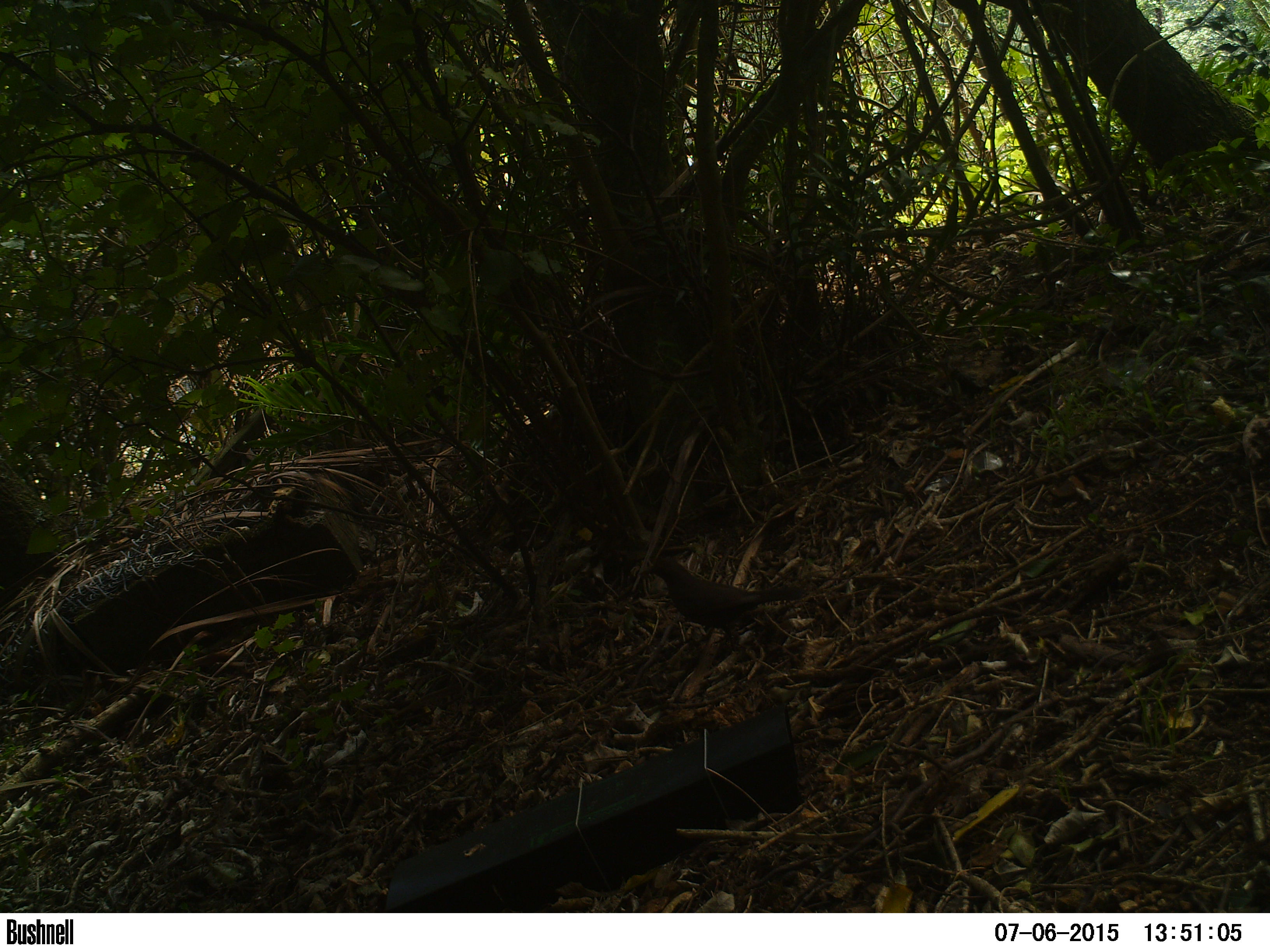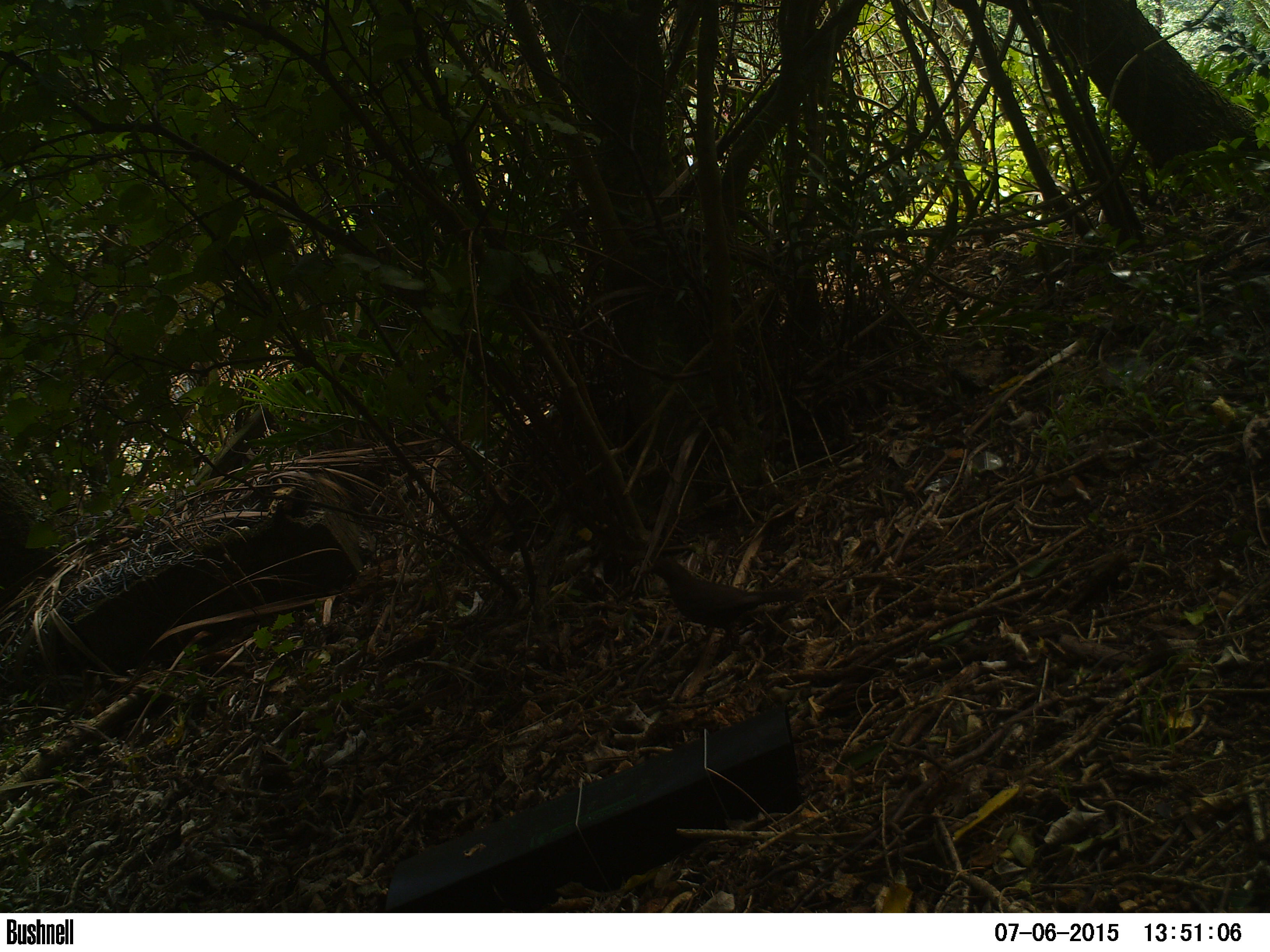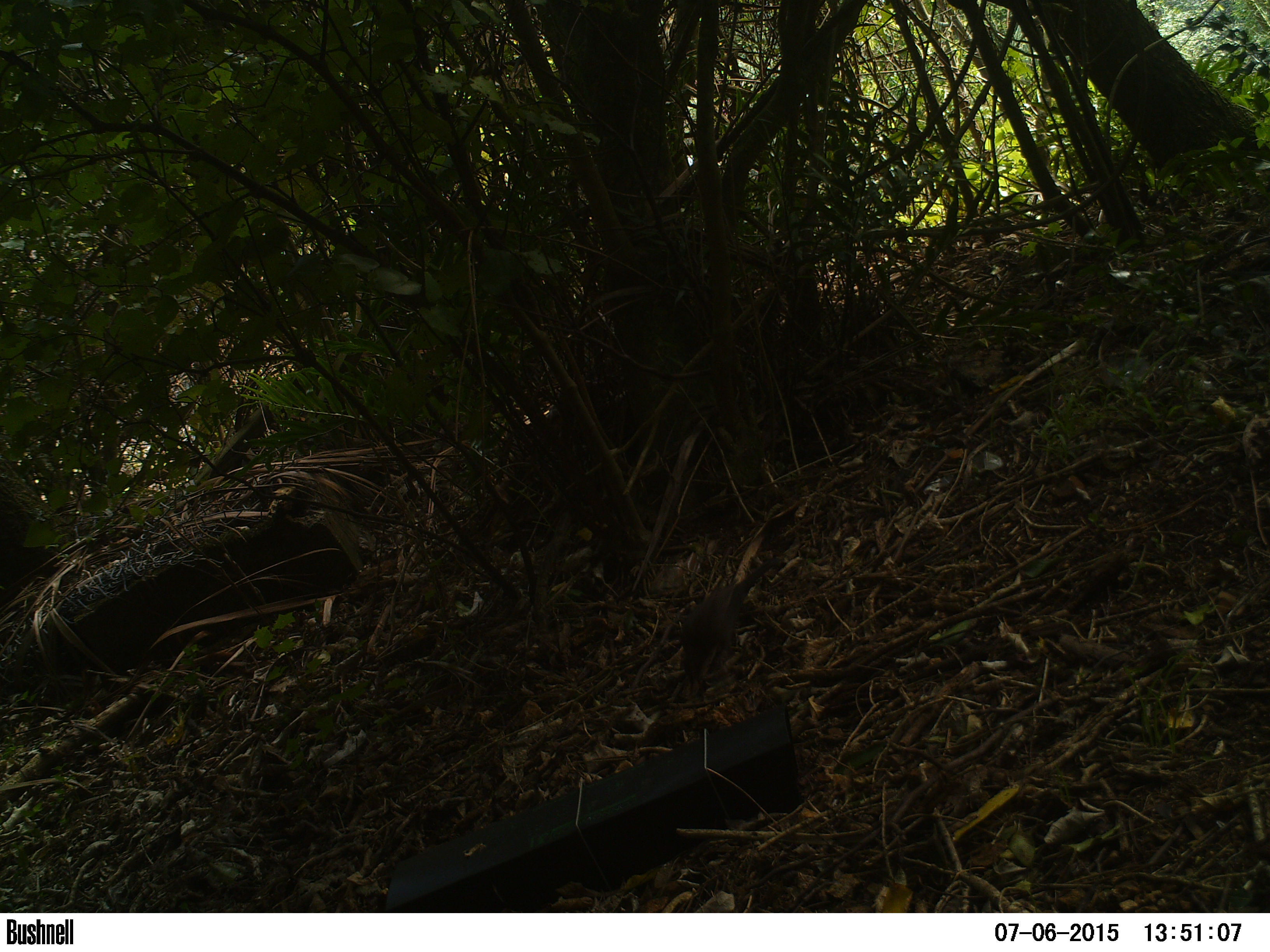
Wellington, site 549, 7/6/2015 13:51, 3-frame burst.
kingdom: Animalia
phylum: Chordata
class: Aves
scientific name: Aves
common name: bird